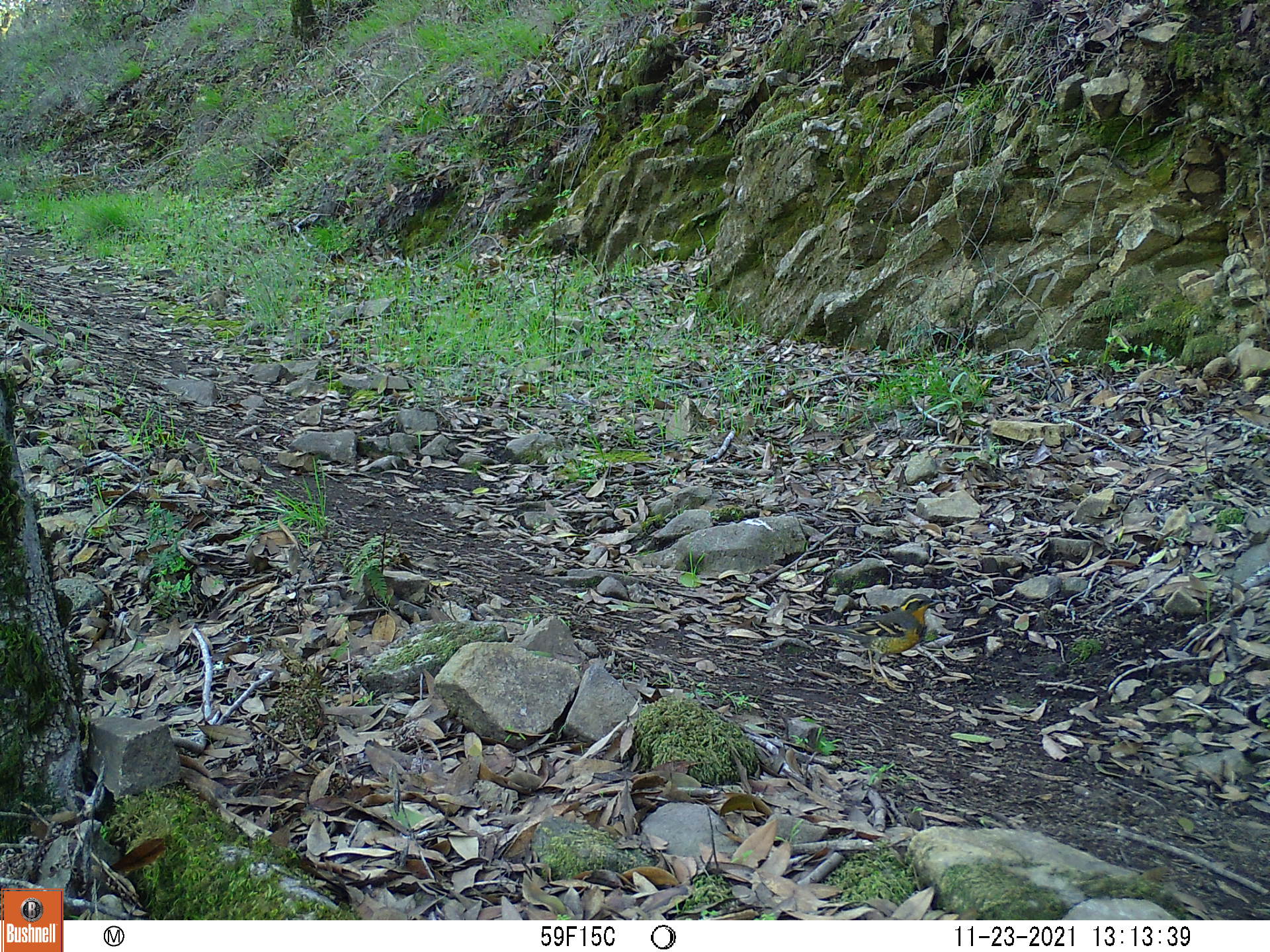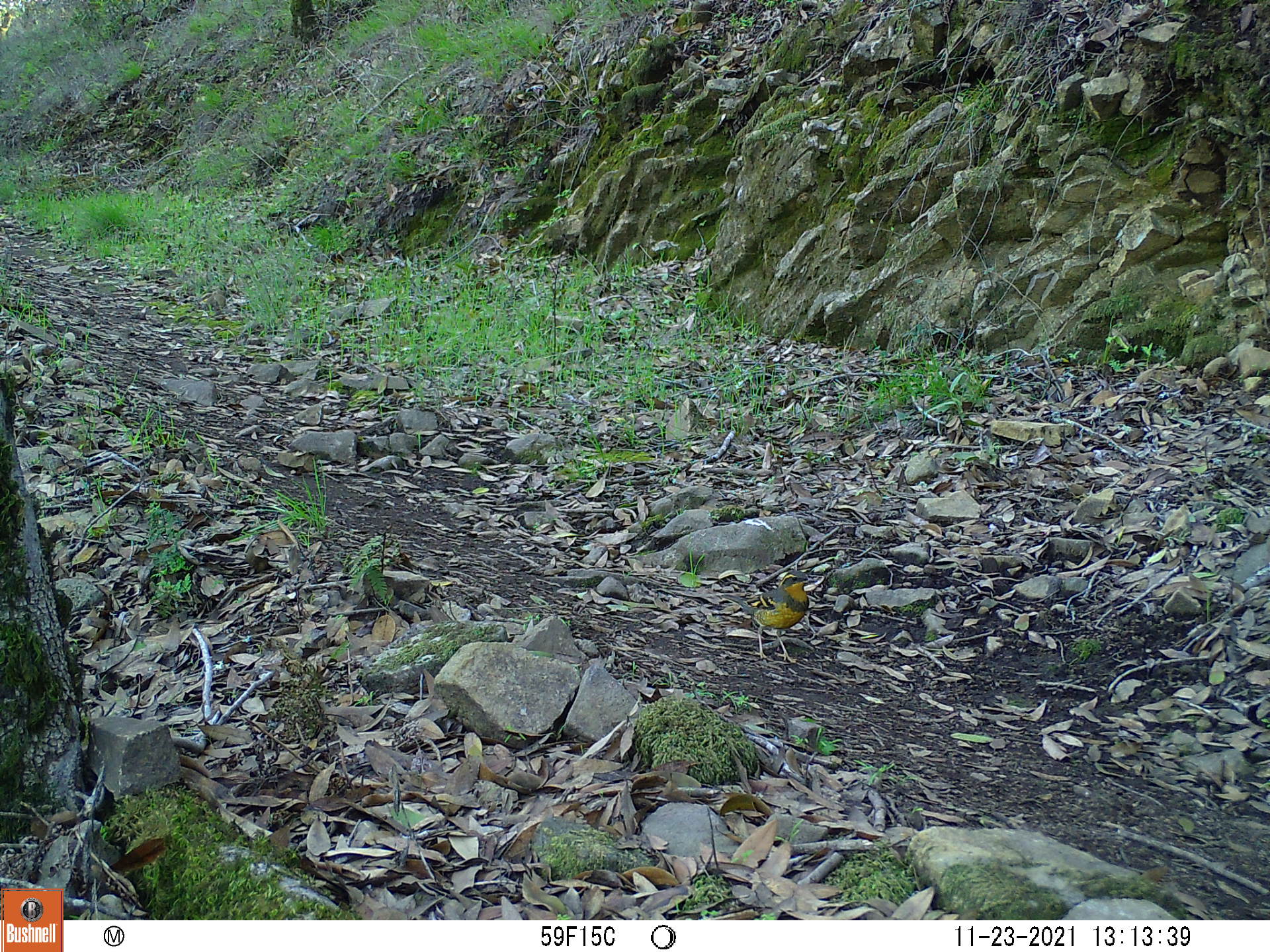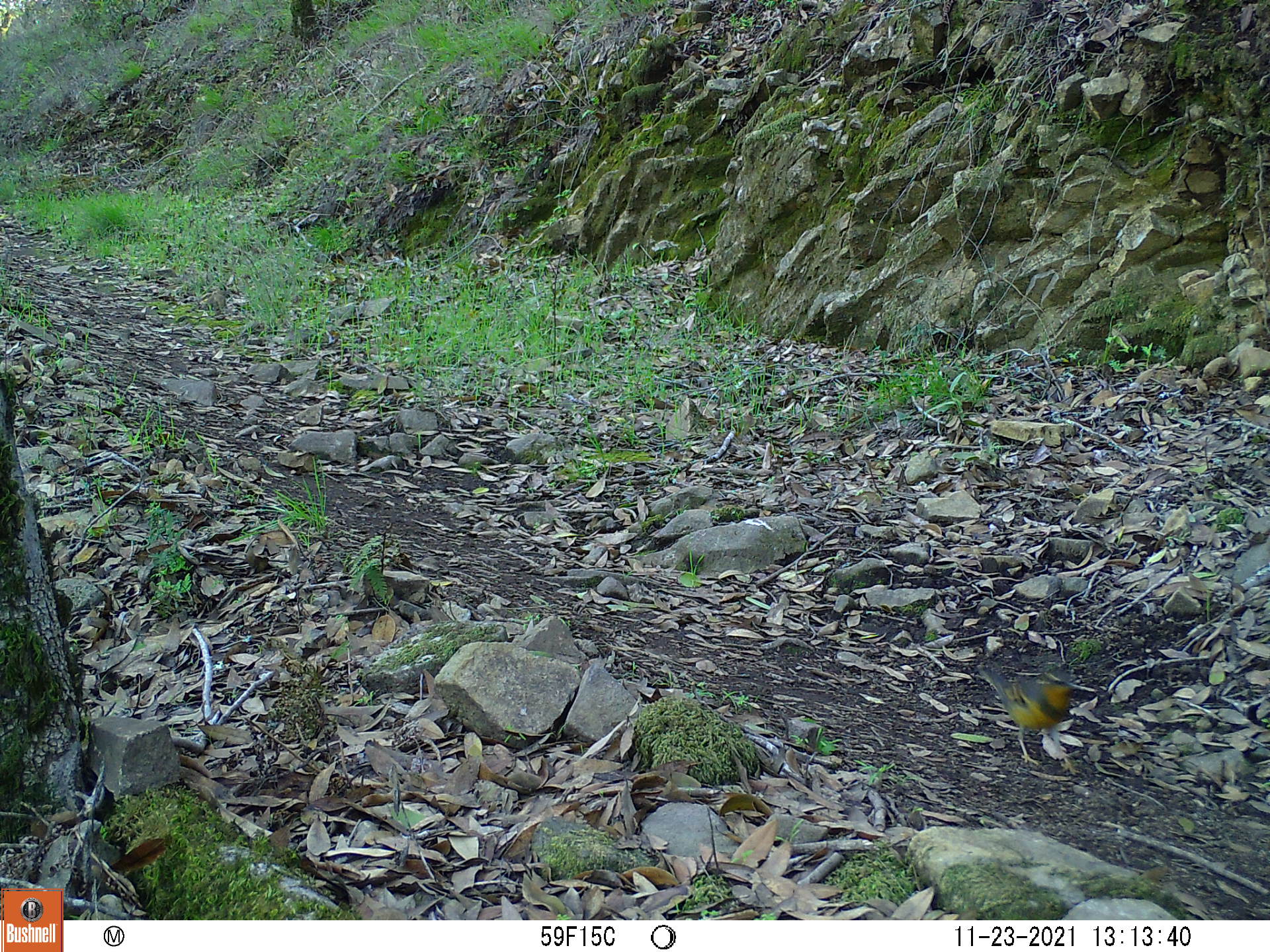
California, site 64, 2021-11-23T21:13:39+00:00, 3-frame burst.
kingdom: Animalia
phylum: Chordata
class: Aves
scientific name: Aves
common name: bird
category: unknown bird